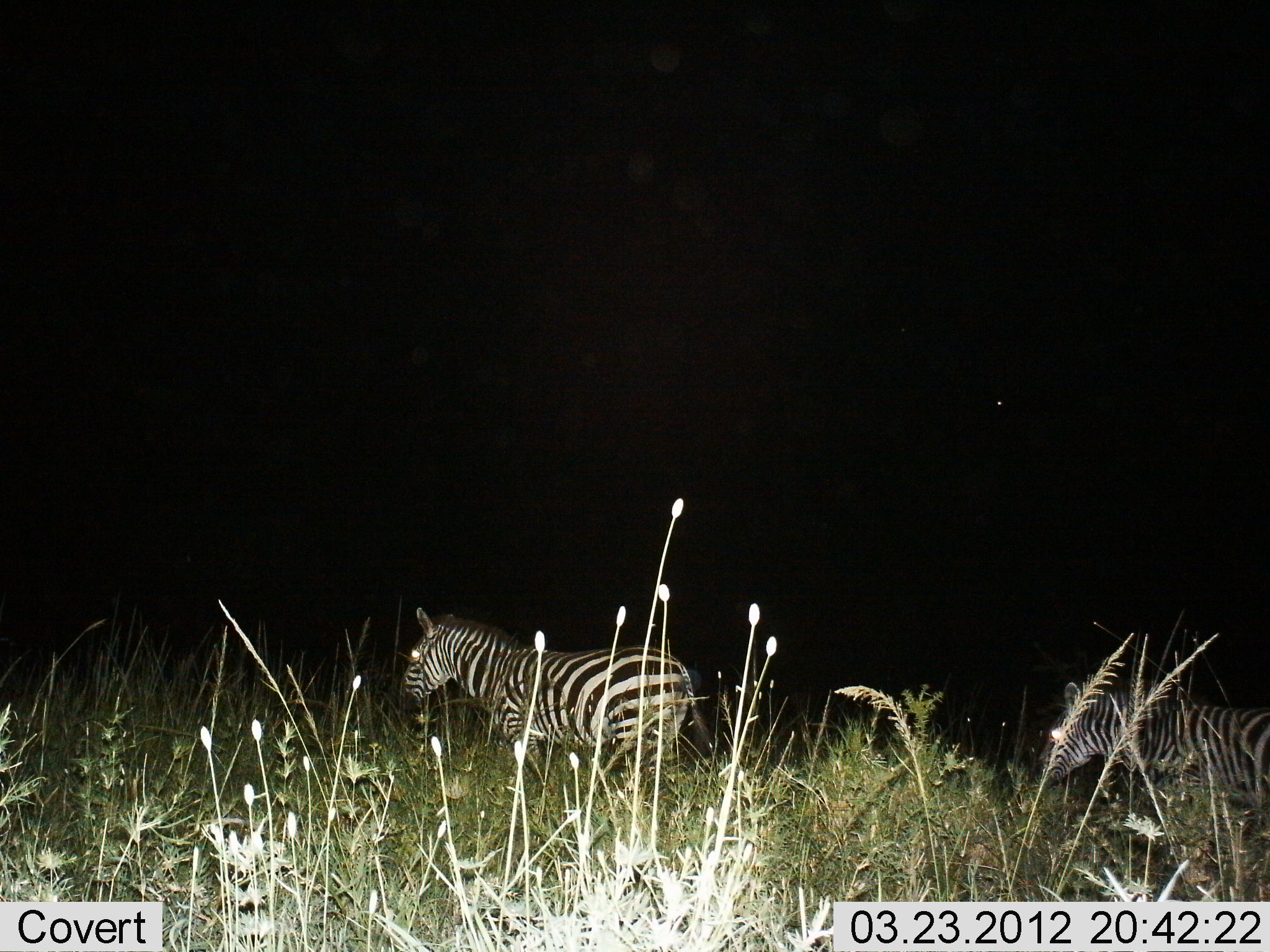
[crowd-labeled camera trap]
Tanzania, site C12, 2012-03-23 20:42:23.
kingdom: Animalia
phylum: Chordata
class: Mammalia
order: Perissodactyla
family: Equidae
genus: Equus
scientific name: Equus quagga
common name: plains zebra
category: zebra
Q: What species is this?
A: Zebra (plains zebra) (Equus quagga).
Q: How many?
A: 2.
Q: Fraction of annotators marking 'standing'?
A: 35%.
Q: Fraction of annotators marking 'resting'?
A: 0%.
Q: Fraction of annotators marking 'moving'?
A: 70%.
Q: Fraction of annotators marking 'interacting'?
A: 0%.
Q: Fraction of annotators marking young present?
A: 5%.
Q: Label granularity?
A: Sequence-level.